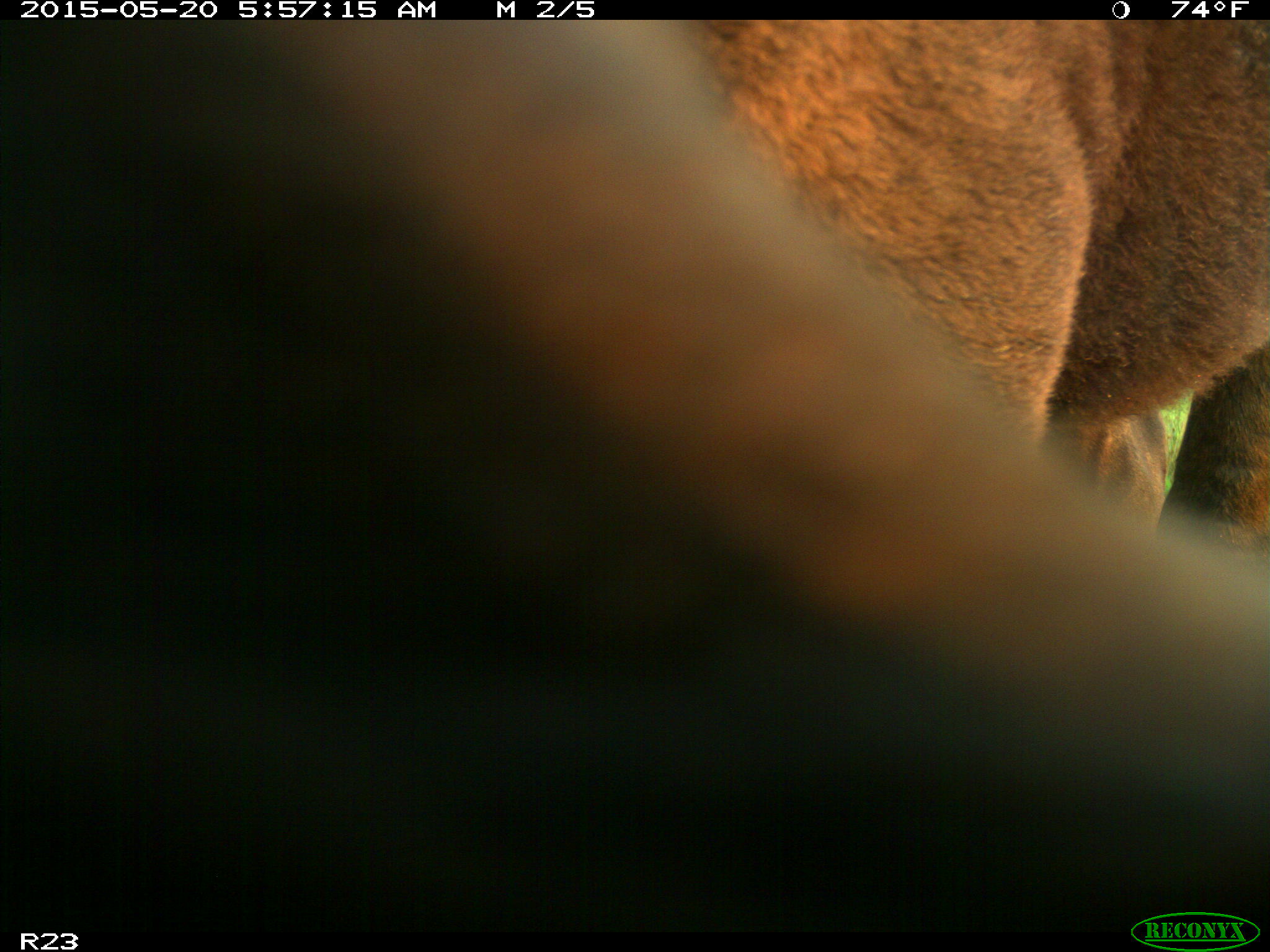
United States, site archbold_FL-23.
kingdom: Animalia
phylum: Chordata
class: Mammalia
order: Artiodactyla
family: Bovidae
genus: Bos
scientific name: Bos taurus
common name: domestic cow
Bos taurus (domestic cow).